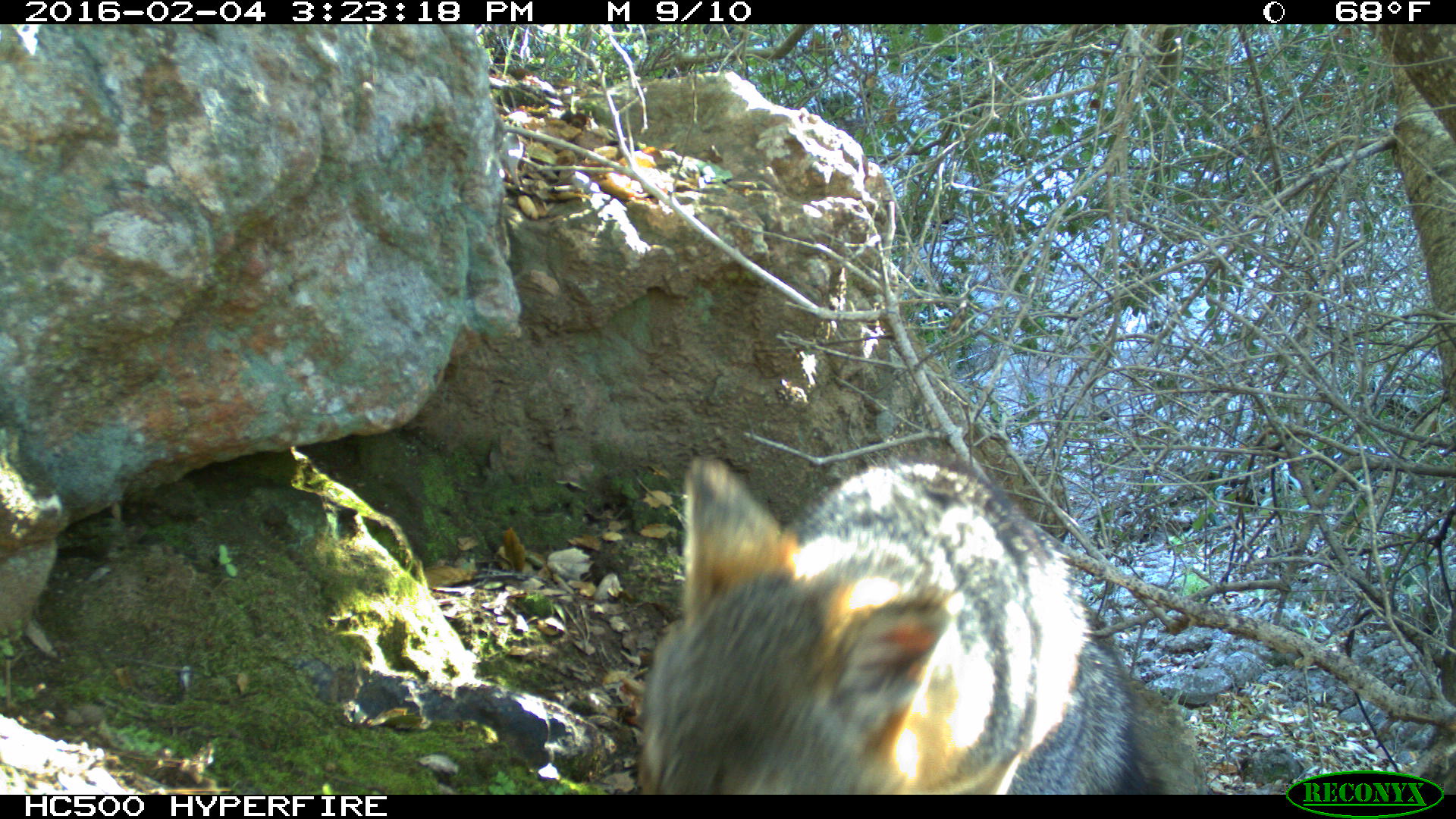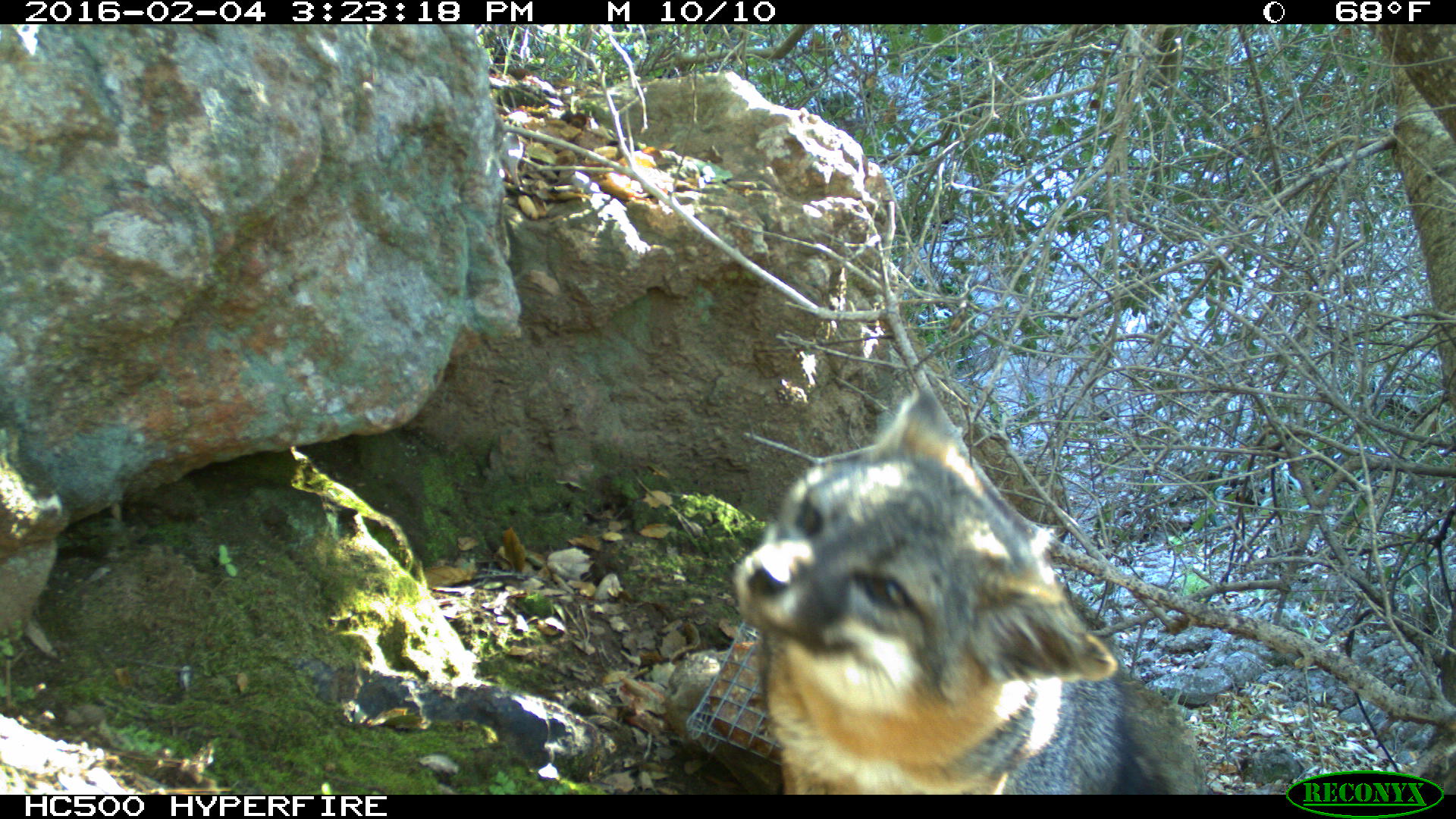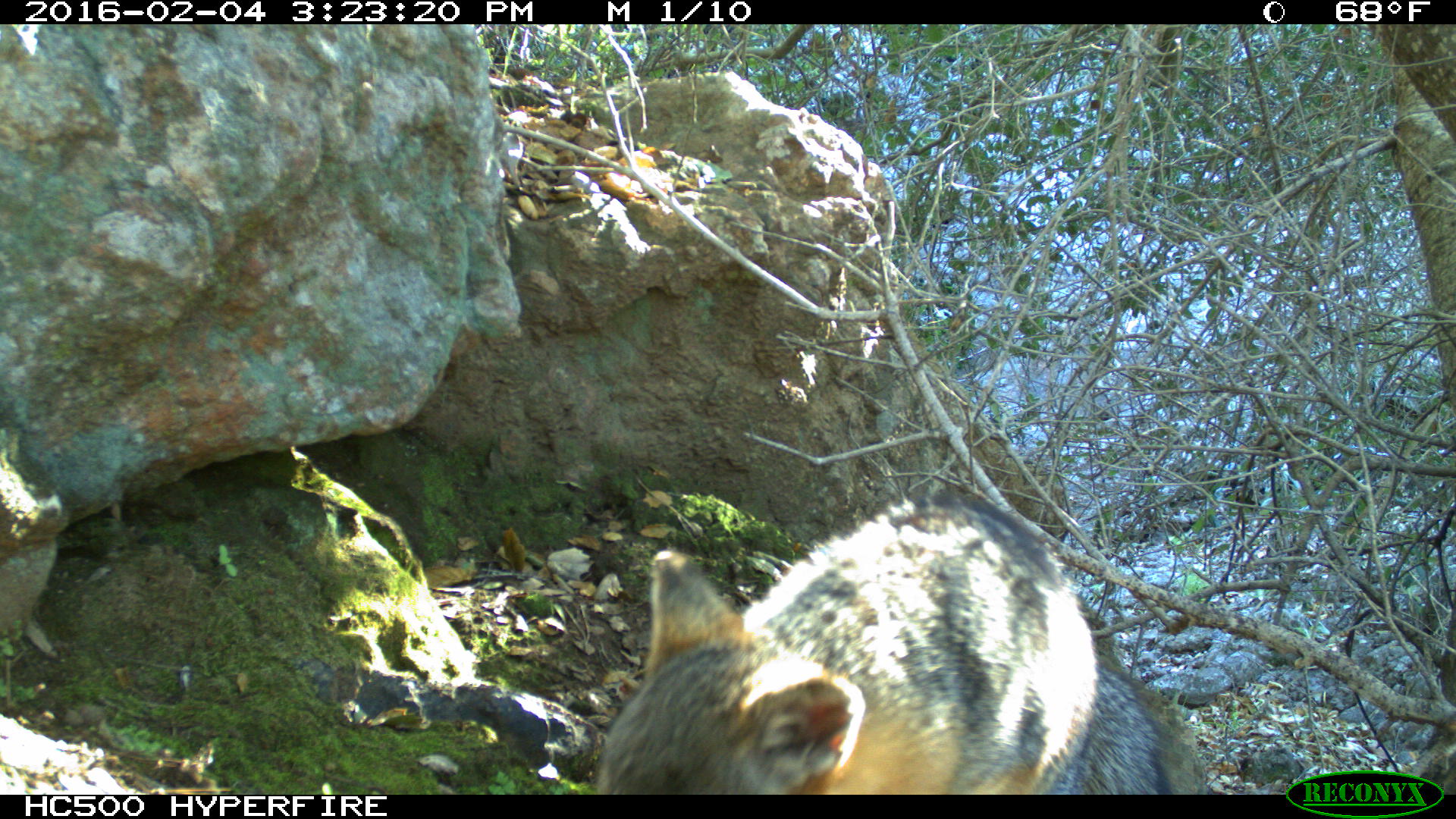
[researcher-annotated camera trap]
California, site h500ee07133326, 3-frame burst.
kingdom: Animalia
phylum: Chordata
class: Mammalia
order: Carnivora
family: Canidae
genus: Urocyon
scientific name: Urocyon littoralis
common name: island fox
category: fox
Fox (island fox) (Urocyon littoralis).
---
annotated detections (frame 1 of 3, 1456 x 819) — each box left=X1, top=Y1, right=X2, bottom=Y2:
fox: left=638, top=453, right=1158, bottom=794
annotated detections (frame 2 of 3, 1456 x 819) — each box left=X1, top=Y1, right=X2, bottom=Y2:
fox: left=728, top=388, right=1170, bottom=794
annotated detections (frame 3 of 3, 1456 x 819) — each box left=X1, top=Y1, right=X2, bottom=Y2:
fox: left=596, top=494, right=1170, bottom=794